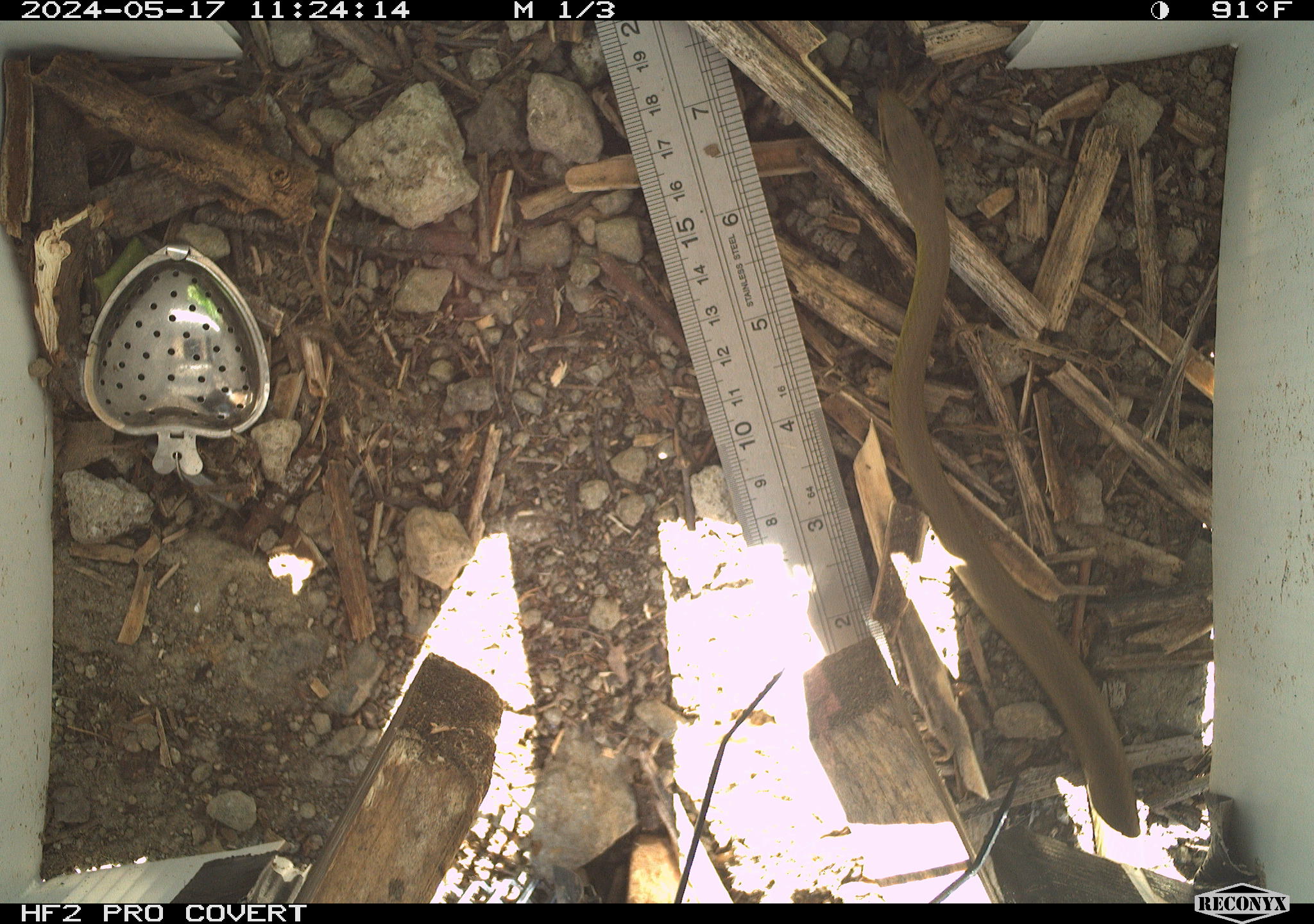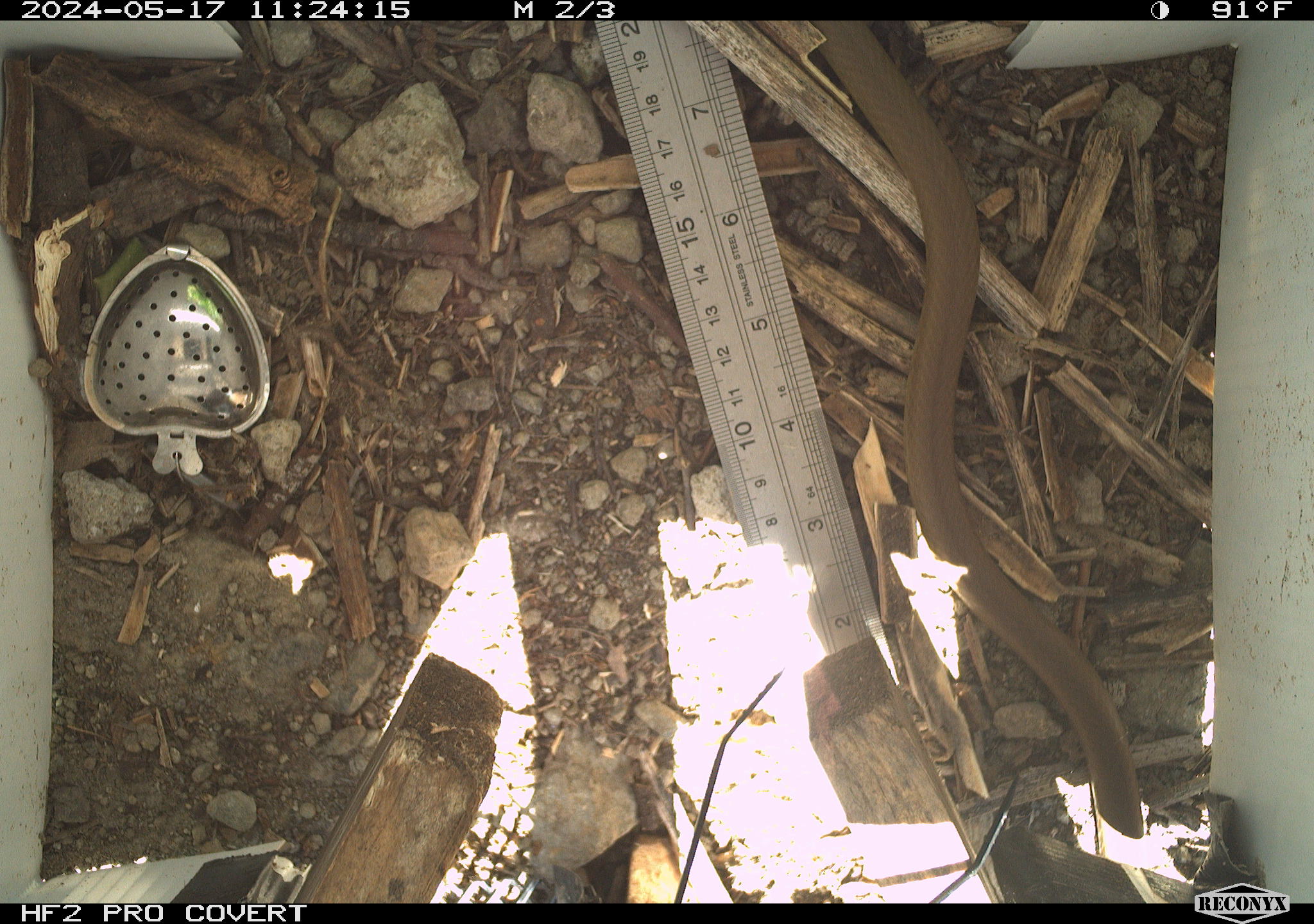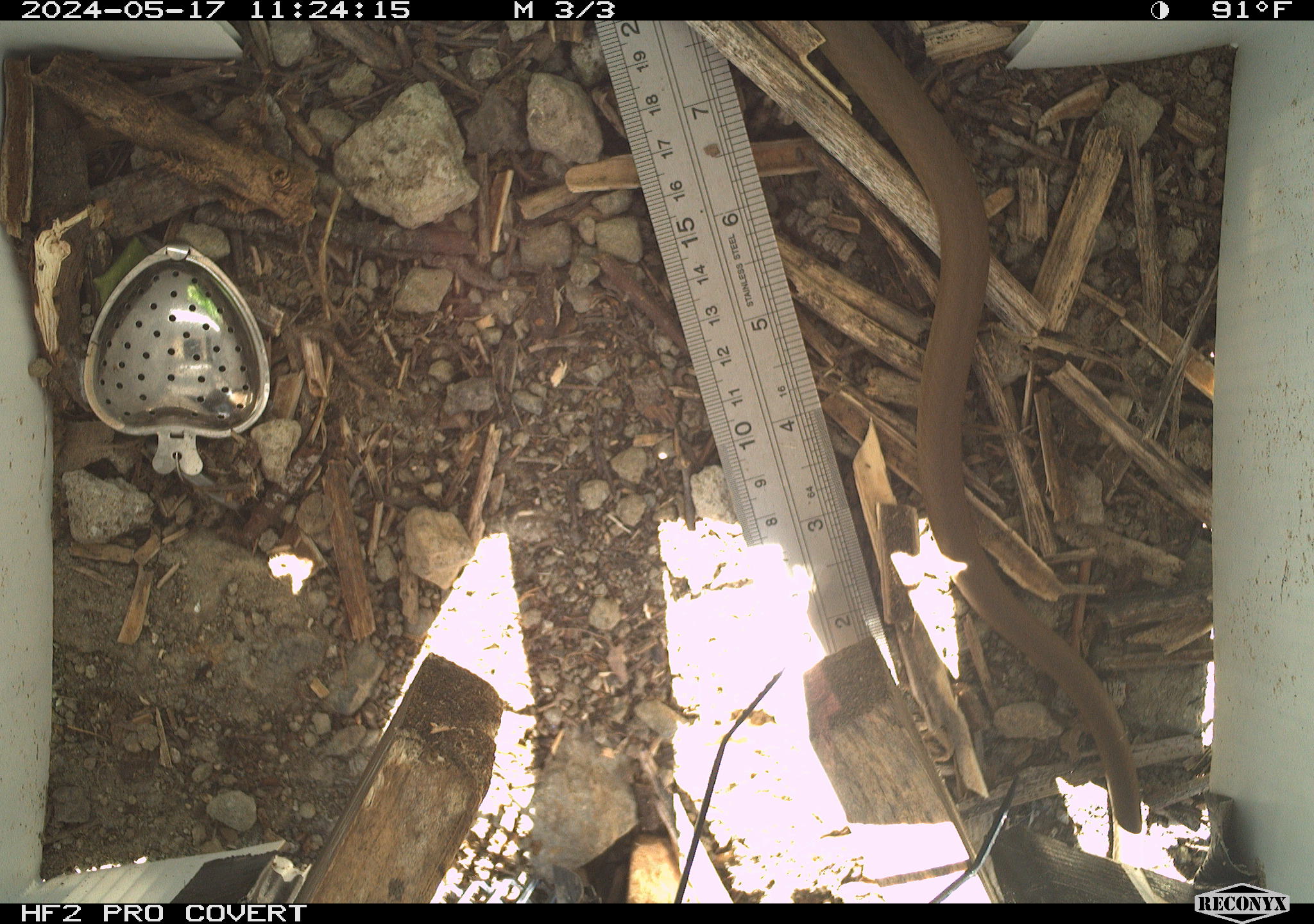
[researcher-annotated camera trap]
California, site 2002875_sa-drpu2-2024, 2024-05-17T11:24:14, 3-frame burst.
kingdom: Animalia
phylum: Chordata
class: Reptilia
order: Squamata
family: Colubridae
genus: Coluber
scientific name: Coluber constrictor mormon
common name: western yellow-bellied racer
Western yellow-bellied racer (Coluber constrictor mormon).